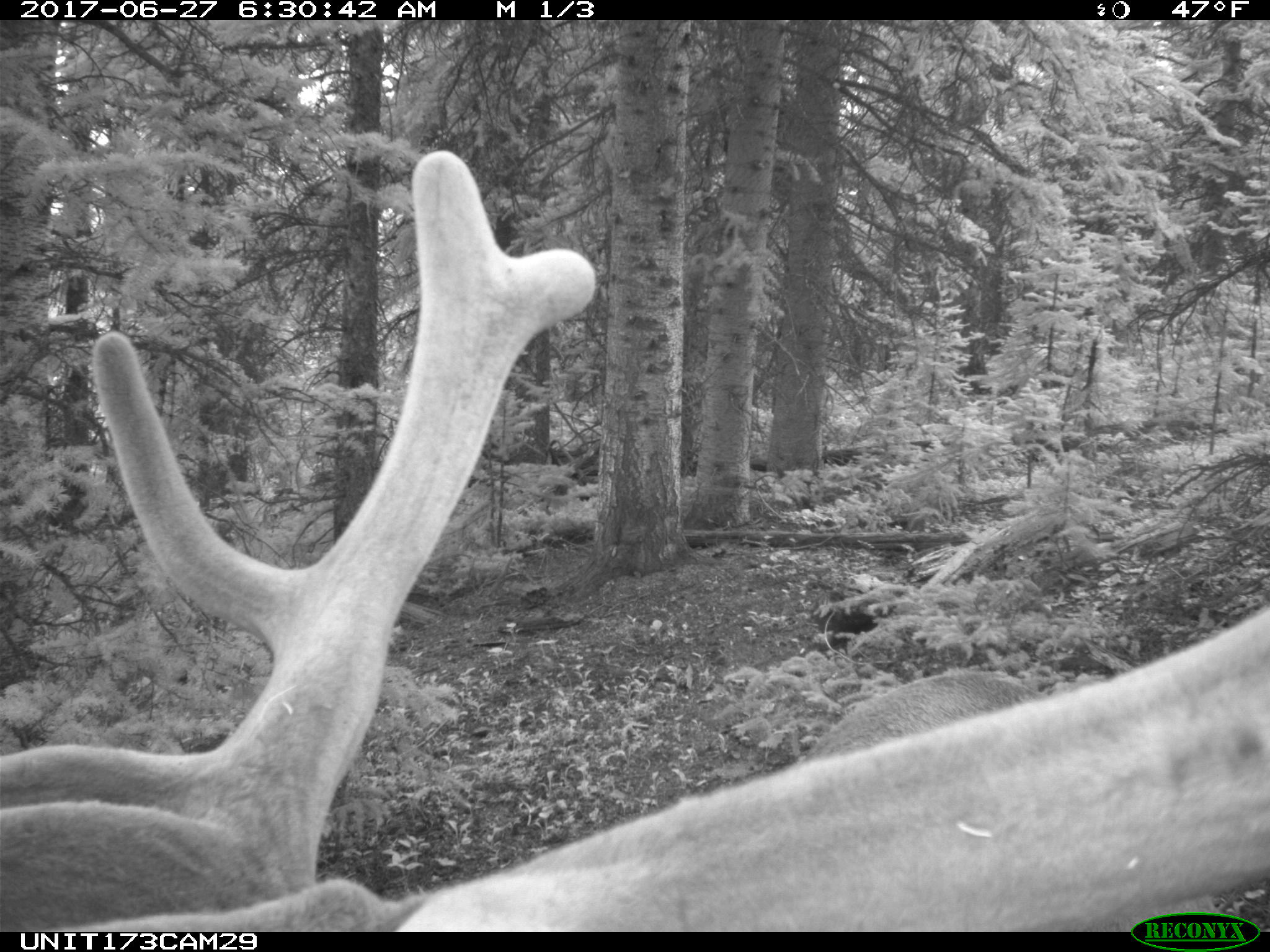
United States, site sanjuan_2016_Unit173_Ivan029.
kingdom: Animalia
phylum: Chordata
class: Mammalia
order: Artiodactyla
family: Cervidae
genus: Cervus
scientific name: Cervus elaphus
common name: red deer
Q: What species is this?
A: Cervus elaphus (red deer).